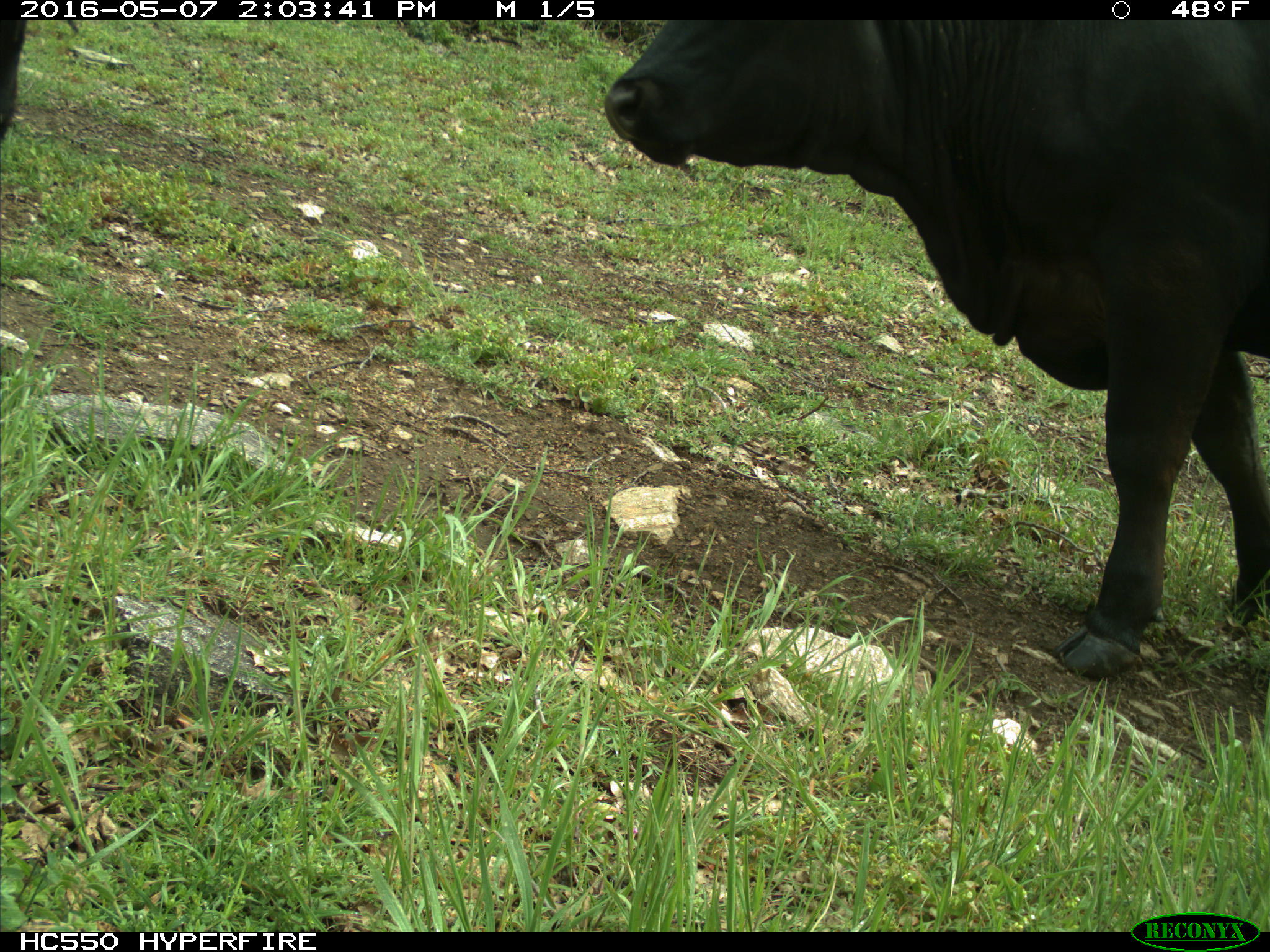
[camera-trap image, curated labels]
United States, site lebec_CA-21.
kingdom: Animalia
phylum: Chordata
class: Mammalia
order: Artiodactyla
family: Bovidae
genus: Bos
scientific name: Bos taurus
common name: domestic cow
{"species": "Bos taurus (domestic cow)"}